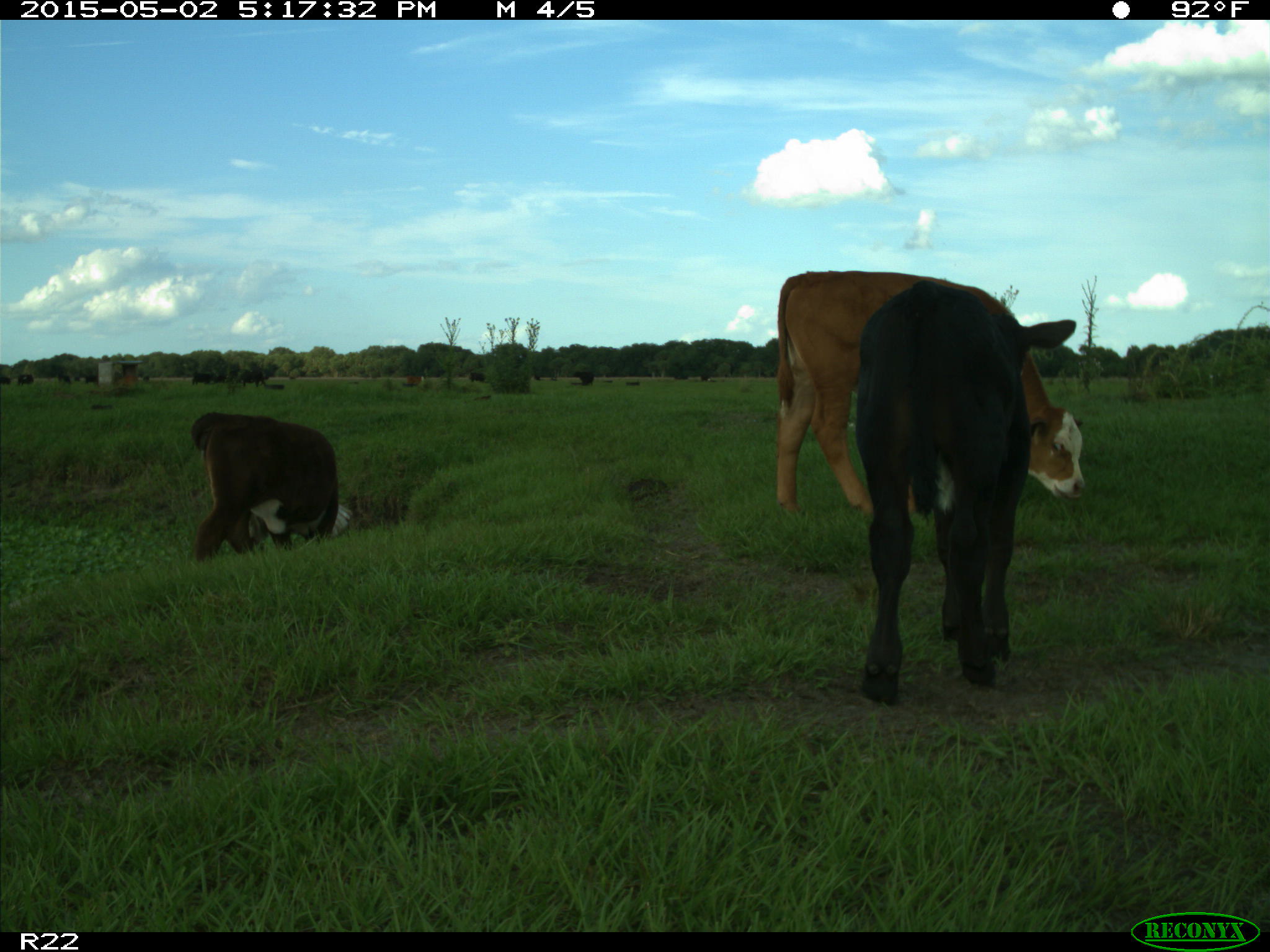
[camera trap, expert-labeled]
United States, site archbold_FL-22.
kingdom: Animalia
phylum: Chordata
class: Mammalia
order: Artiodactyla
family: Bovidae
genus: Bos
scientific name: Bos taurus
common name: domestic cow